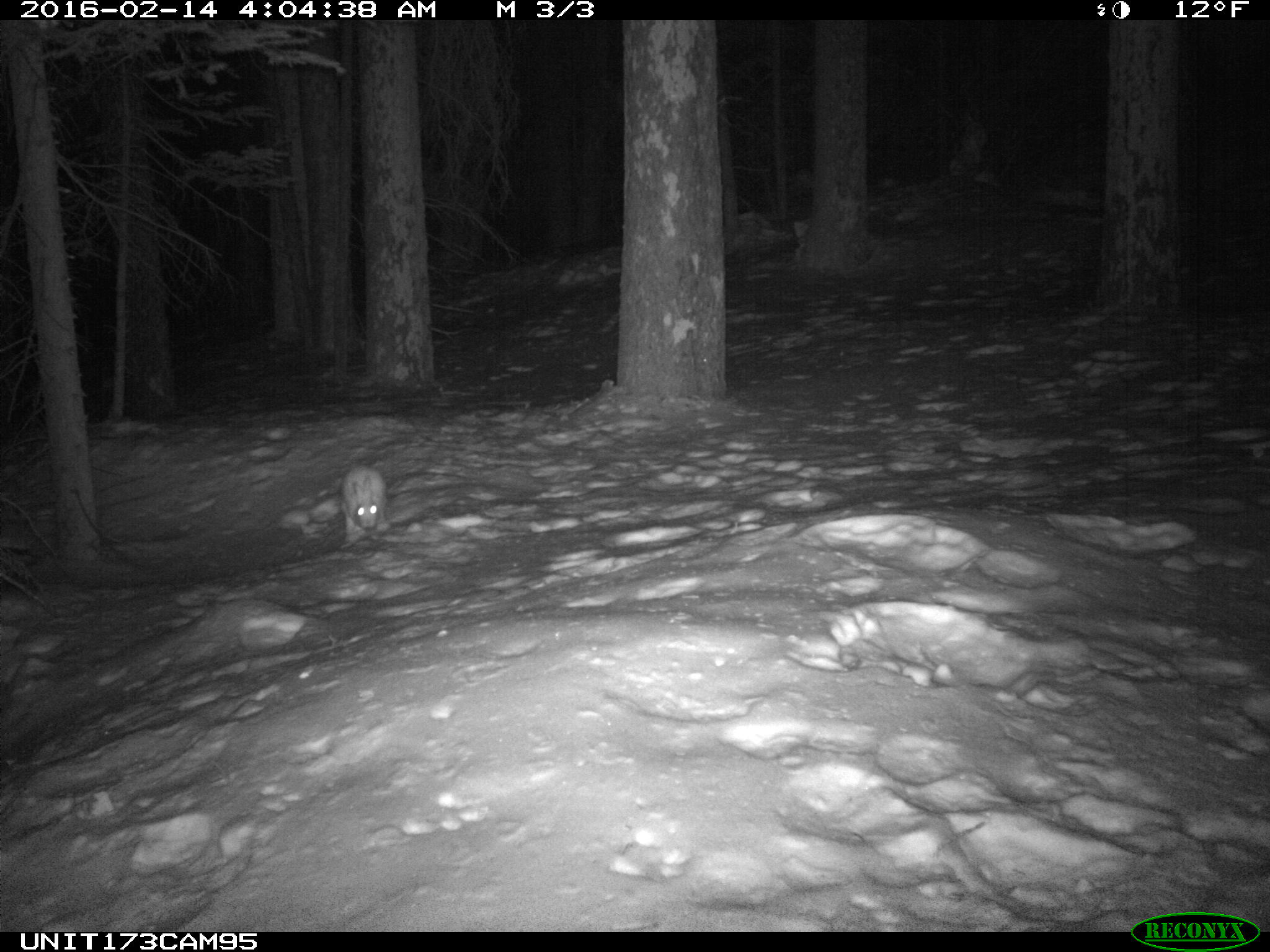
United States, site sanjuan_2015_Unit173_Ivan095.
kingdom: Animalia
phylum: Chordata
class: Mammalia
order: Lagomorpha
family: Leporidae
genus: Lepus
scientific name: Lepus americanus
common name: snowshoe hare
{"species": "Lepus americanus (snowshoe hare)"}